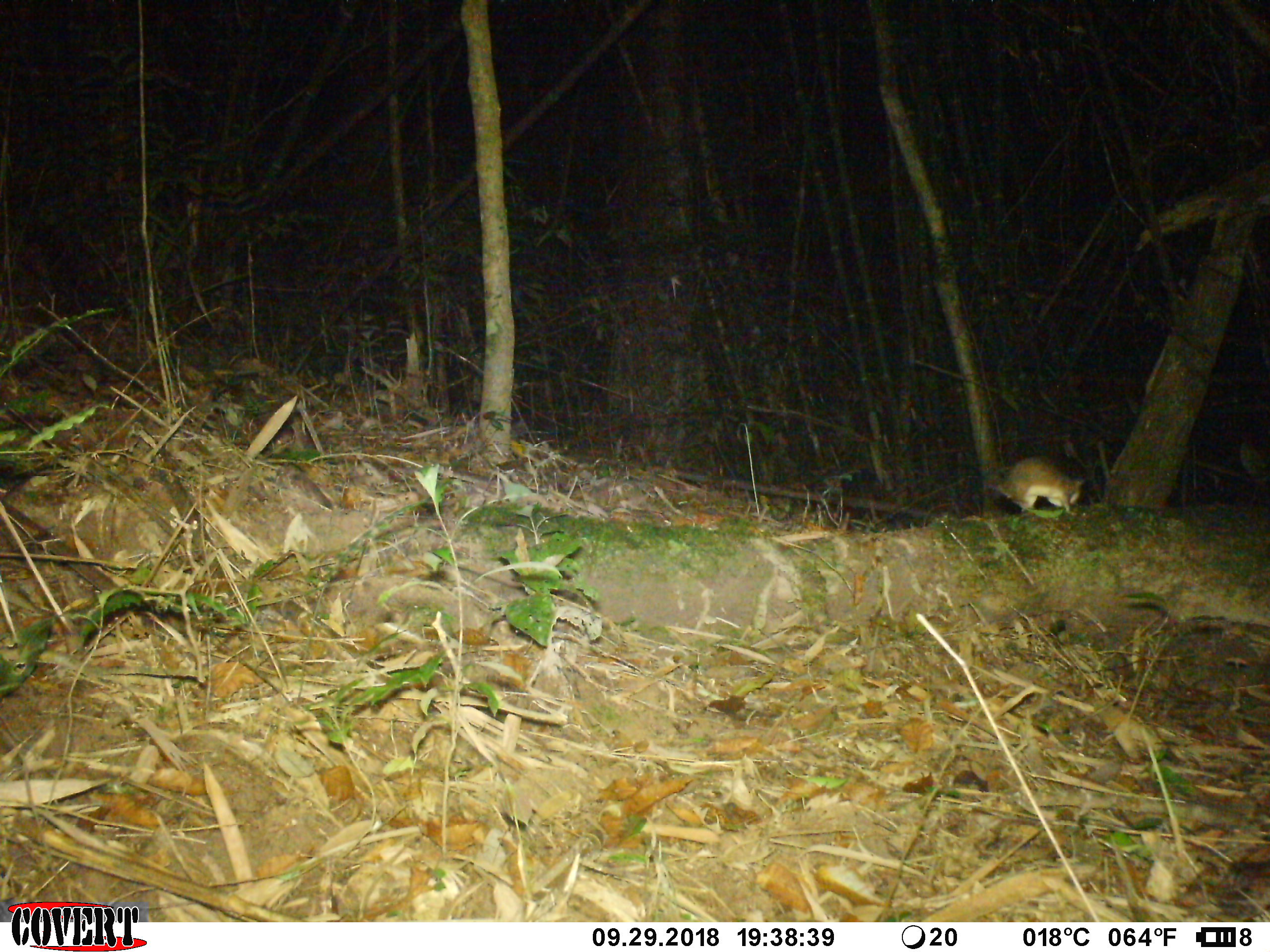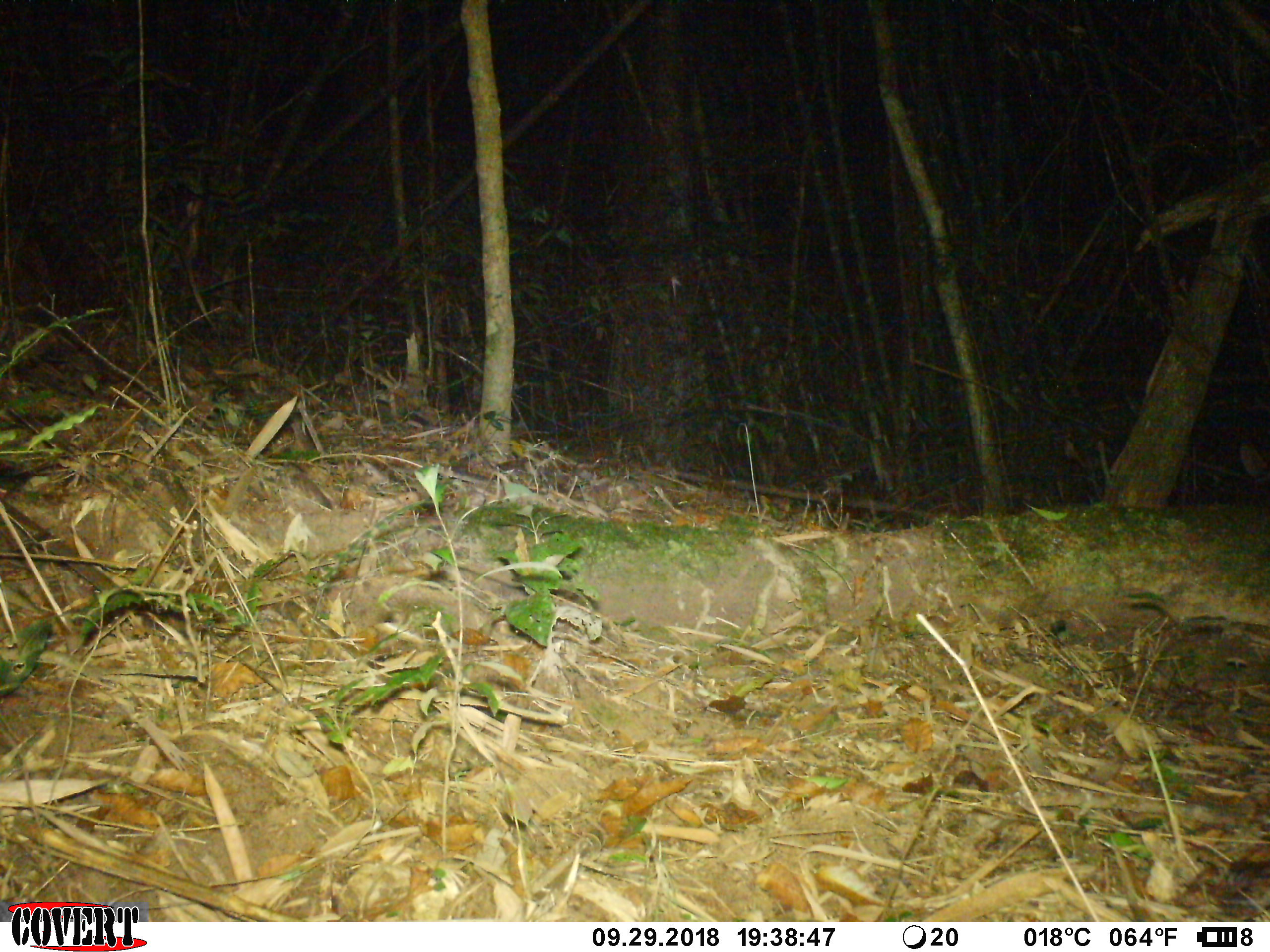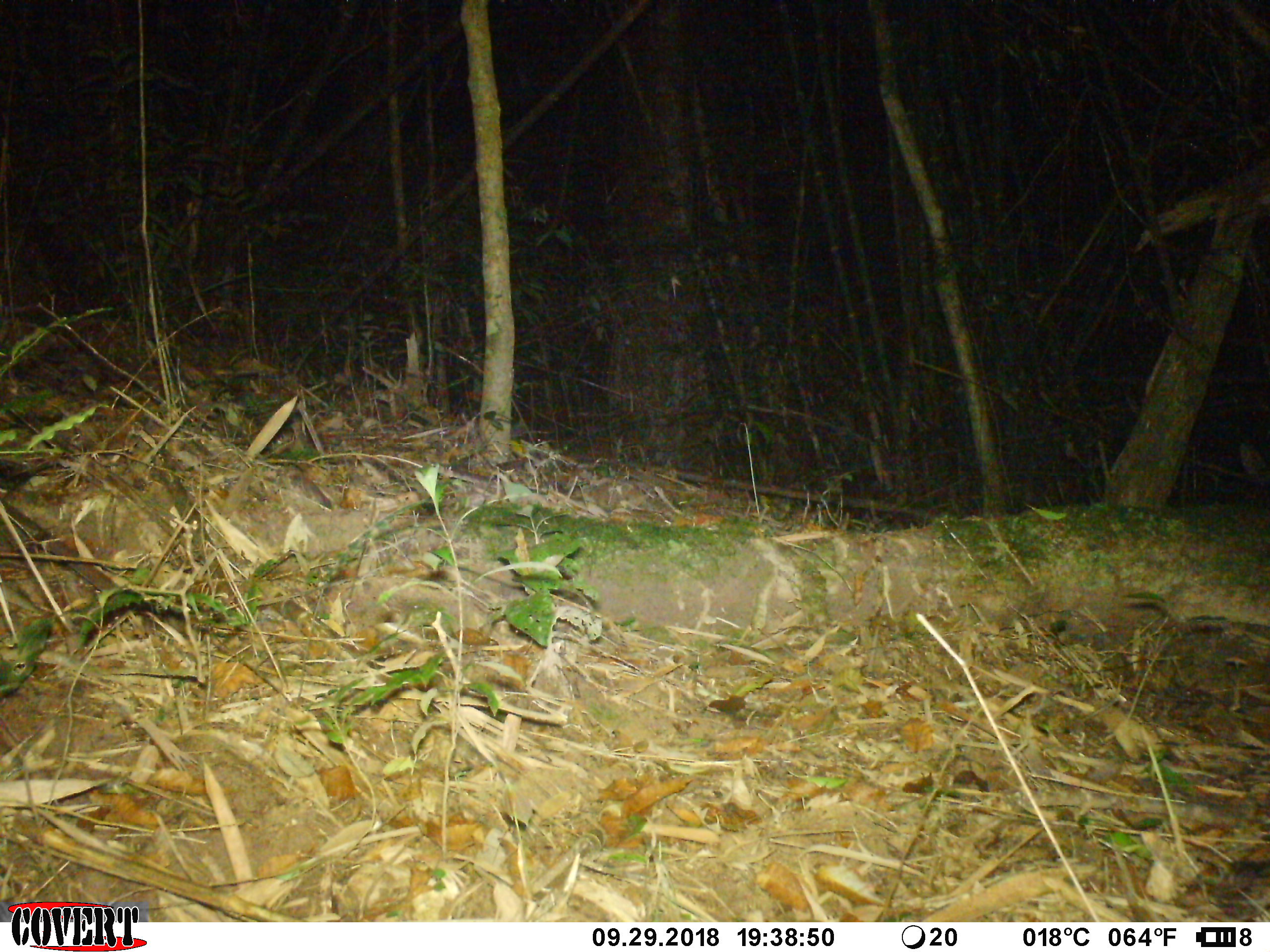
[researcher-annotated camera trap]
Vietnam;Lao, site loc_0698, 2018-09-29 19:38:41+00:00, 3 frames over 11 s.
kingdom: Animalia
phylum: Chordata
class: Mammalia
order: Rodentia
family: Muridae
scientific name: Muridae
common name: old-world mice and rats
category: unidentified murid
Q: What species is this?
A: Unidentified murid (old-world mice and rats) (Muridae).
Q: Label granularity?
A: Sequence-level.